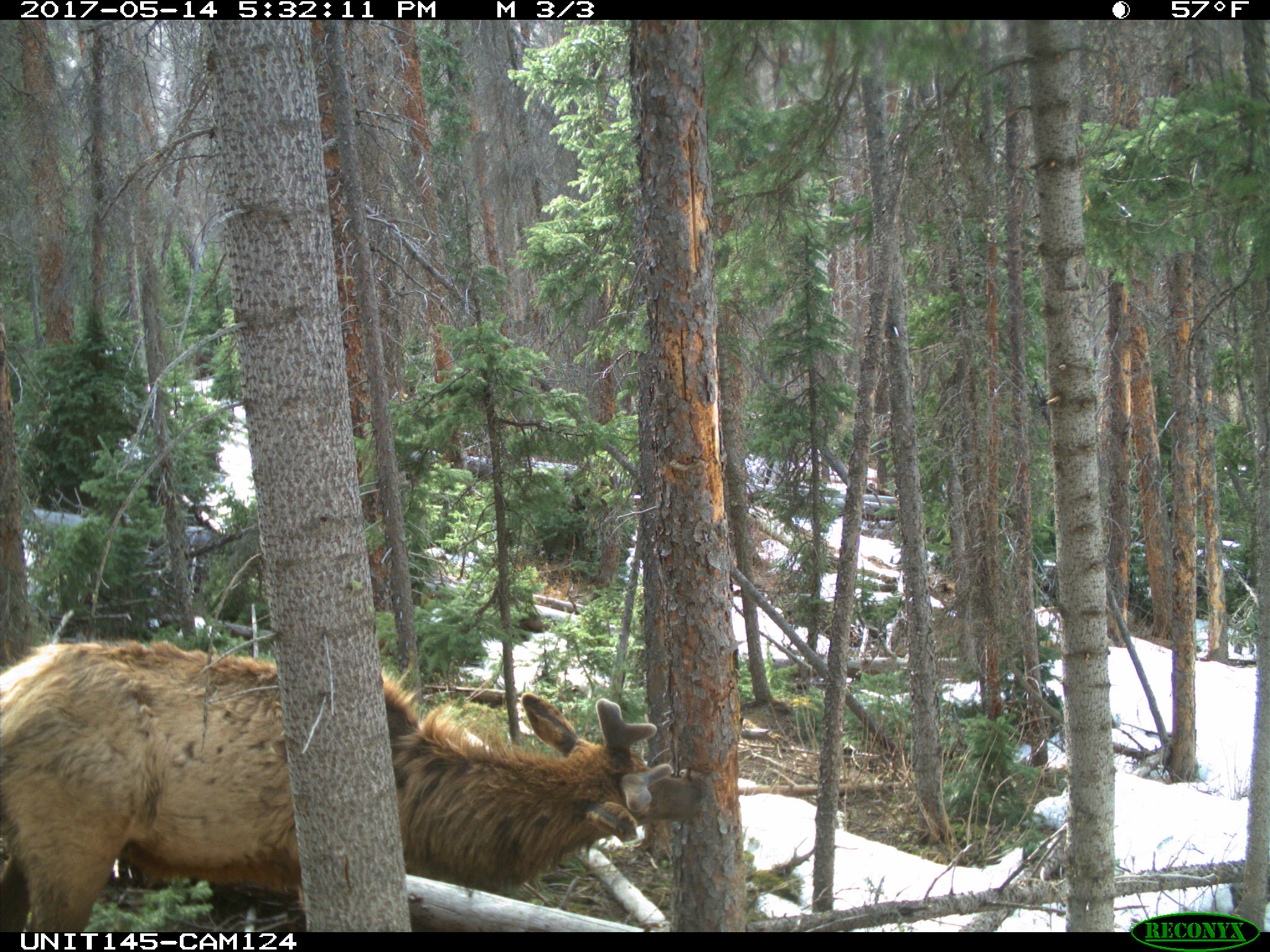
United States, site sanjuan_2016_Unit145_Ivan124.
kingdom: Animalia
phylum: Chordata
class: Mammalia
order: Artiodactyla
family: Cervidae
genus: Cervus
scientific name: Cervus elaphus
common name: red deer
Cervus elaphus (red deer).